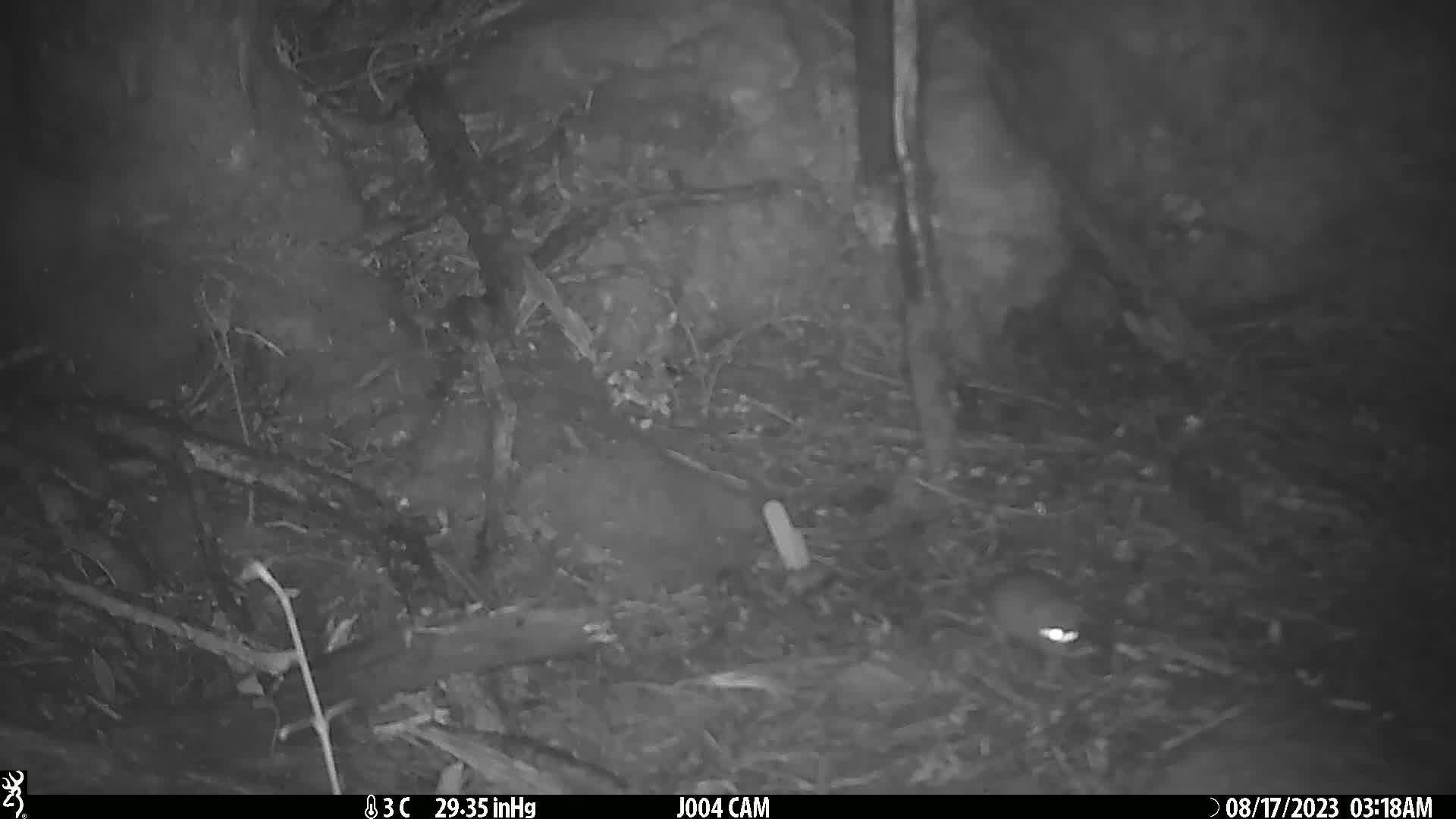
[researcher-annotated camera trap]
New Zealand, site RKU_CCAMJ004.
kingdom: Animalia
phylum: Chordata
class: Mammalia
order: Rodentia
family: Muridae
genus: Rattus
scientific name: Rattus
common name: rat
Rat (Rattus).